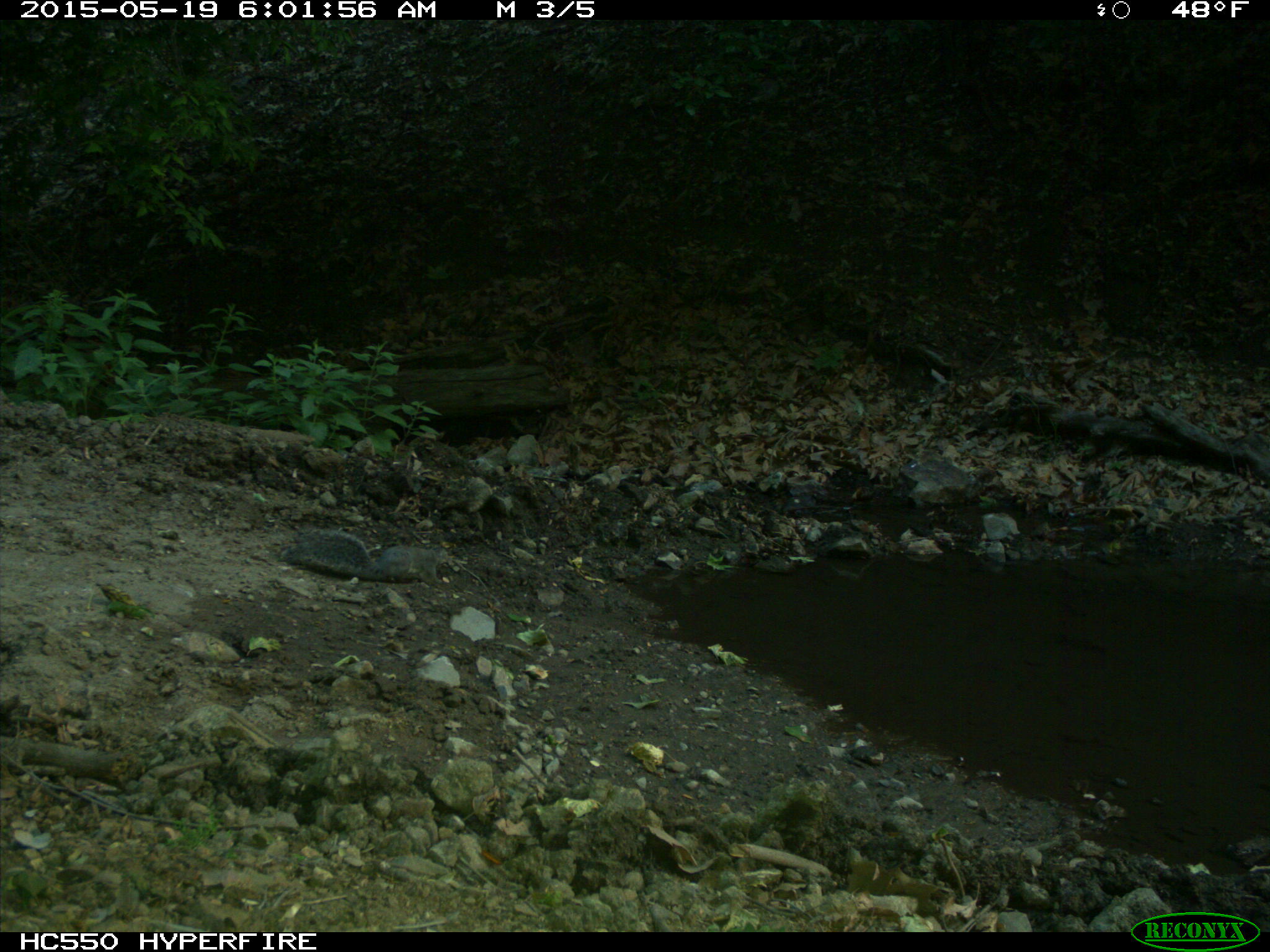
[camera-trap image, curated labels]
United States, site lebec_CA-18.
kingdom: Animalia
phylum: Chordata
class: Mammalia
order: Rodentia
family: Sciuridae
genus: Sciurus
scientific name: Sciurus carolinensis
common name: eastern gray squirrel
Sciurus carolinensis (eastern gray squirrel).